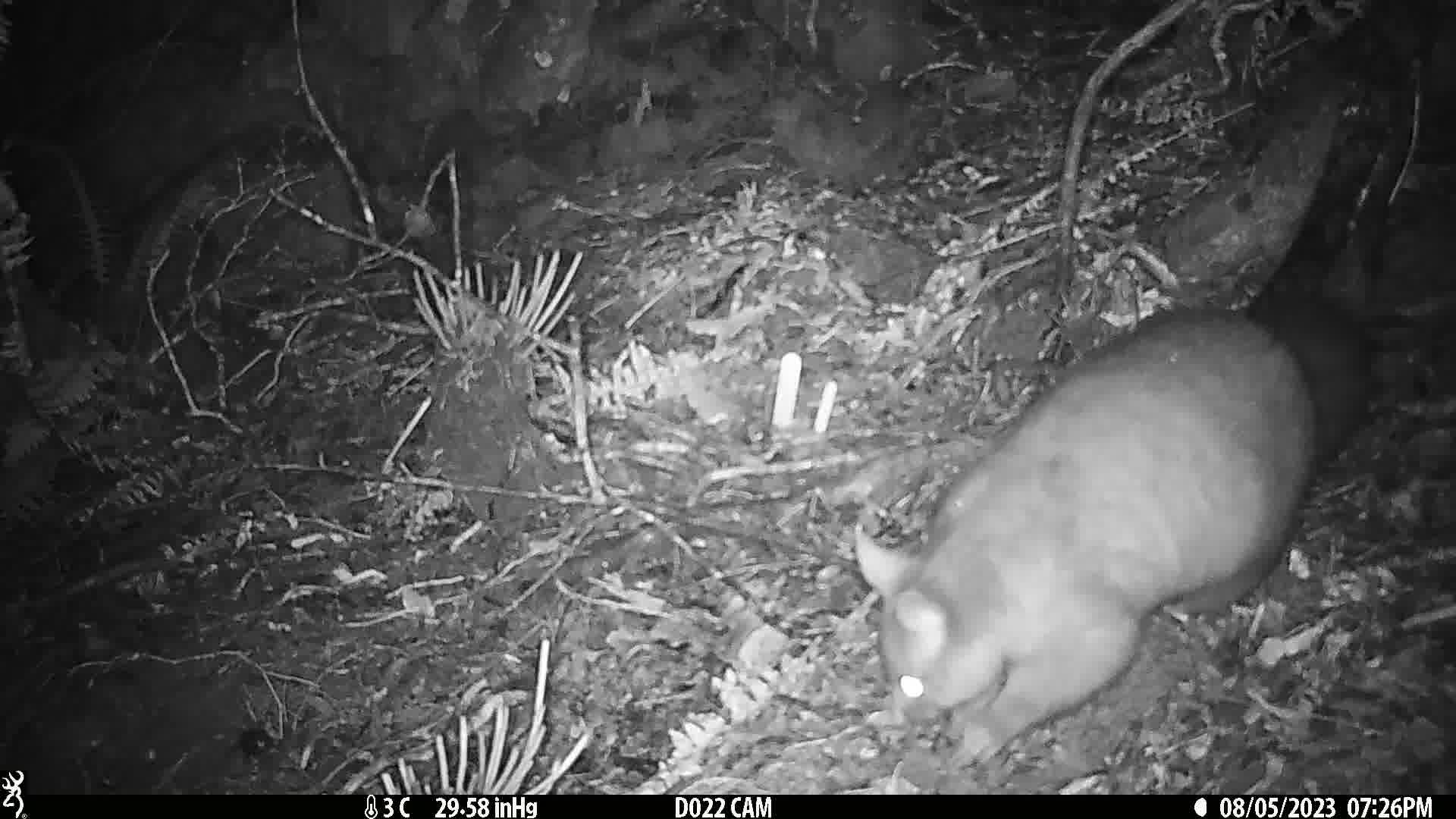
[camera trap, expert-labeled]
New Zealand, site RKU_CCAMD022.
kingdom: Animalia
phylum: Chordata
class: Mammalia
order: Diprotodontia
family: Phalangeridae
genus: Trichosurus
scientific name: Trichosurus vulpecula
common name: common brushtail possum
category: possum